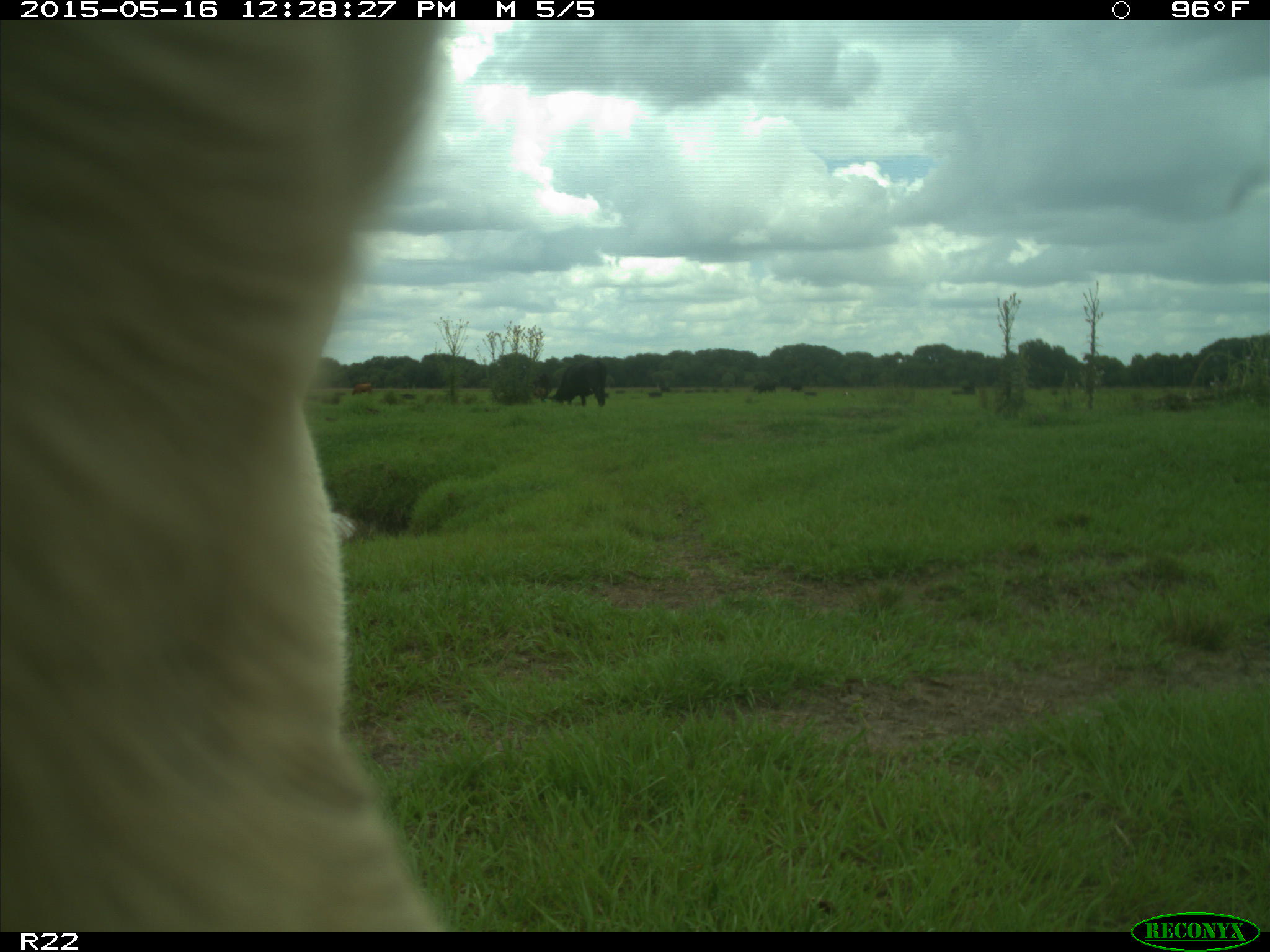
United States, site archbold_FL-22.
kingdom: Animalia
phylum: Chordata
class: Mammalia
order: Artiodactyla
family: Bovidae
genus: Bos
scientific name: Bos taurus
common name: domestic cow